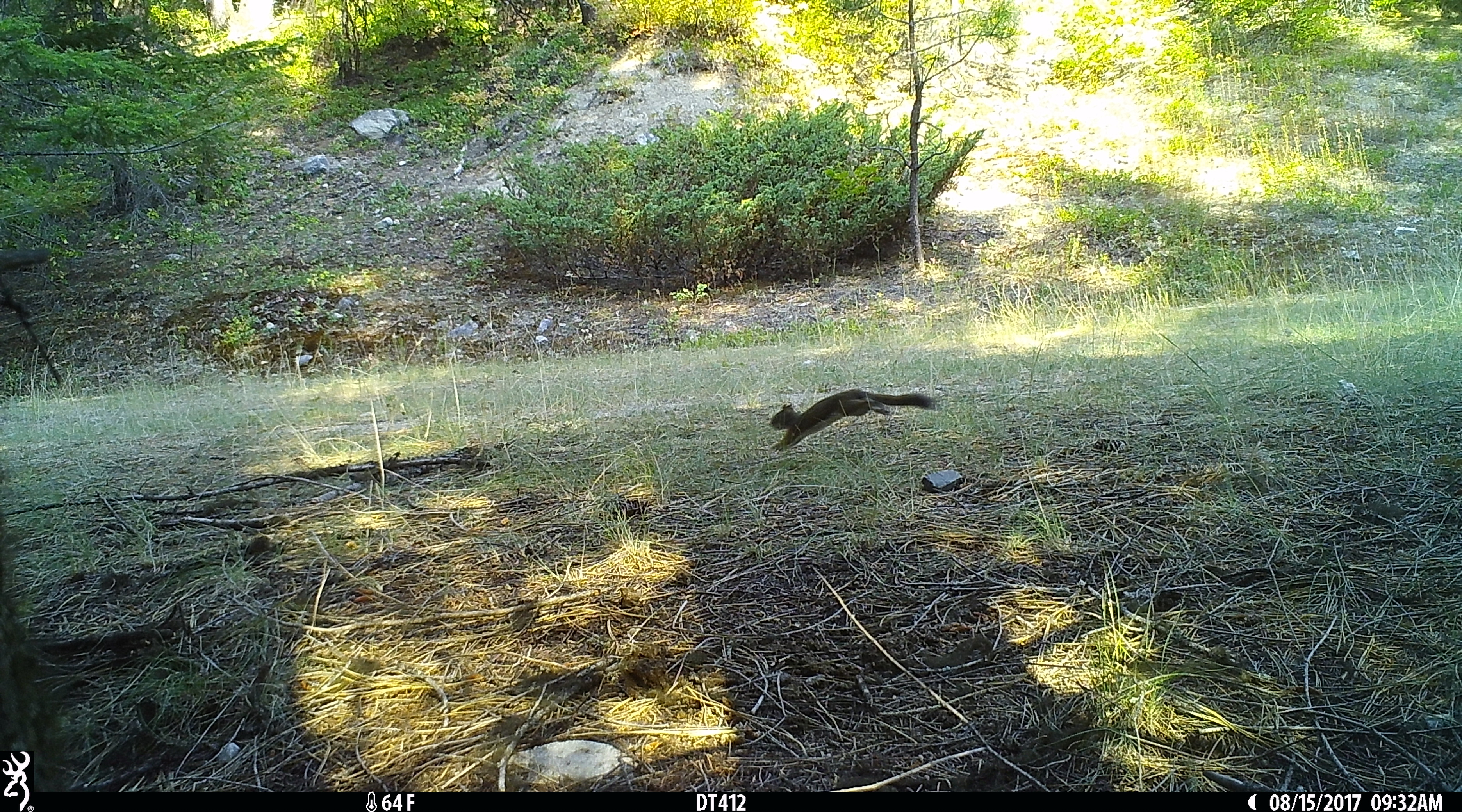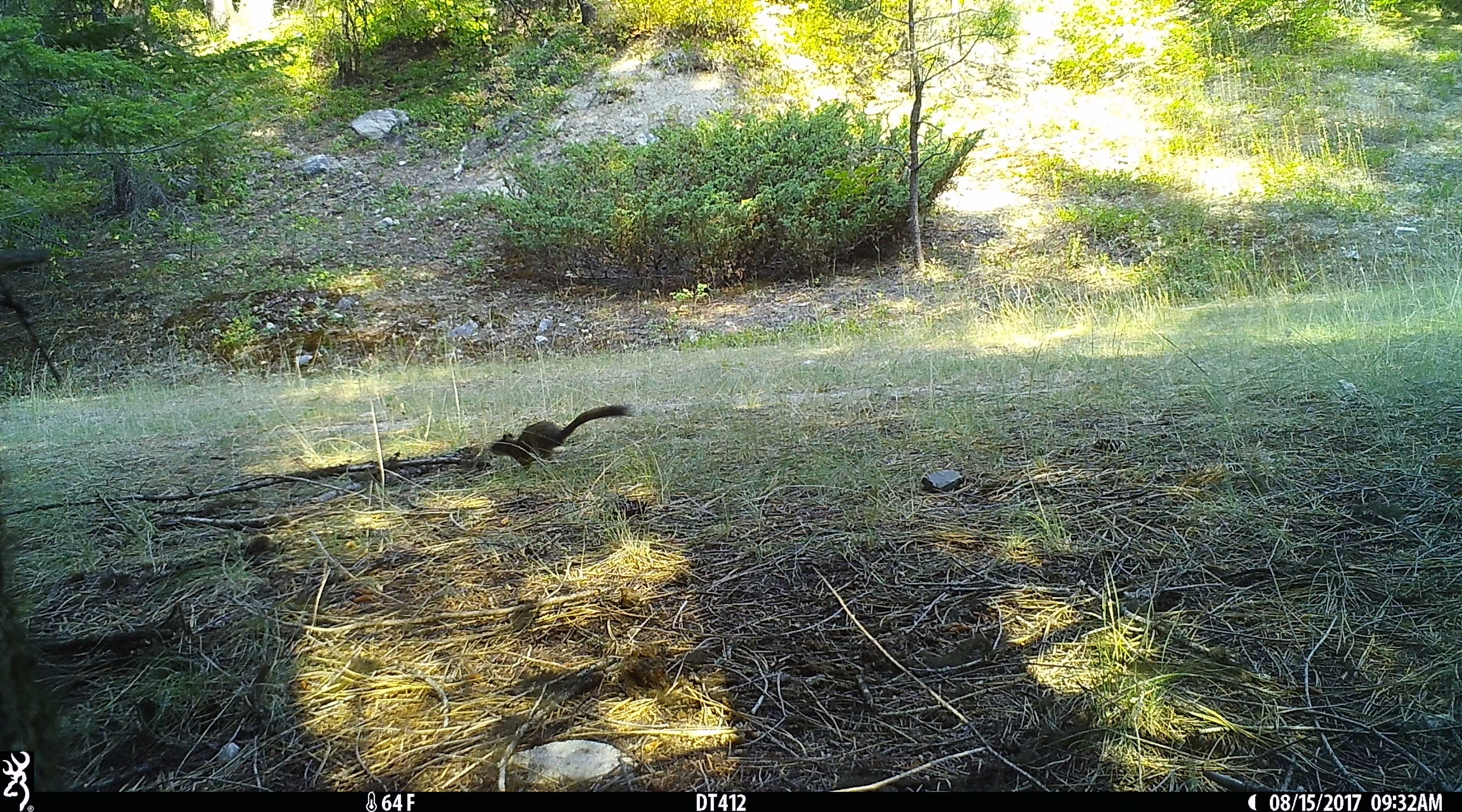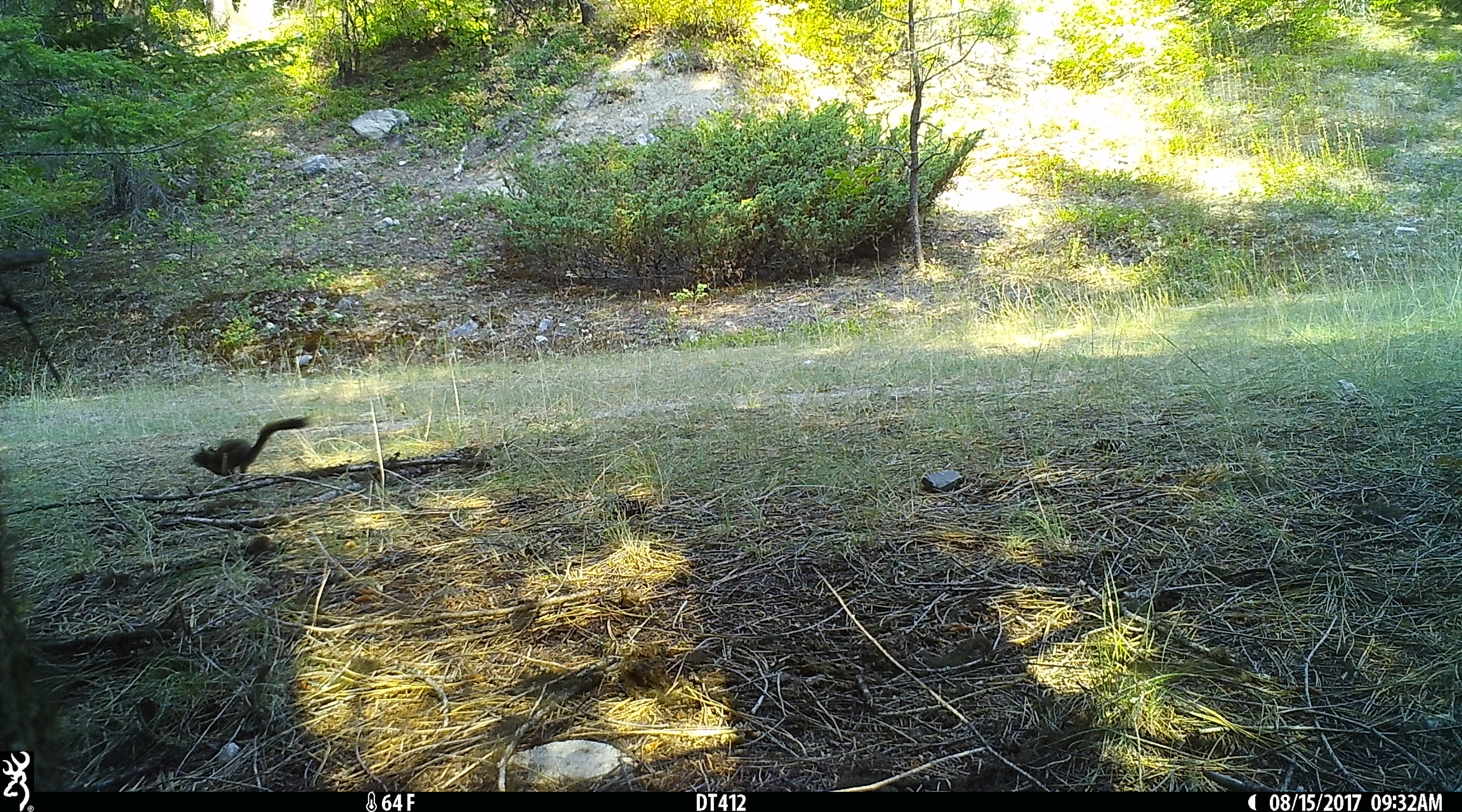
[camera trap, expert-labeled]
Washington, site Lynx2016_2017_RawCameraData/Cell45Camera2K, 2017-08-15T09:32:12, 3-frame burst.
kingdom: Animalia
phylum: Chordata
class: Mammalia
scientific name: Mammalia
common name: small mammal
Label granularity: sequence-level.